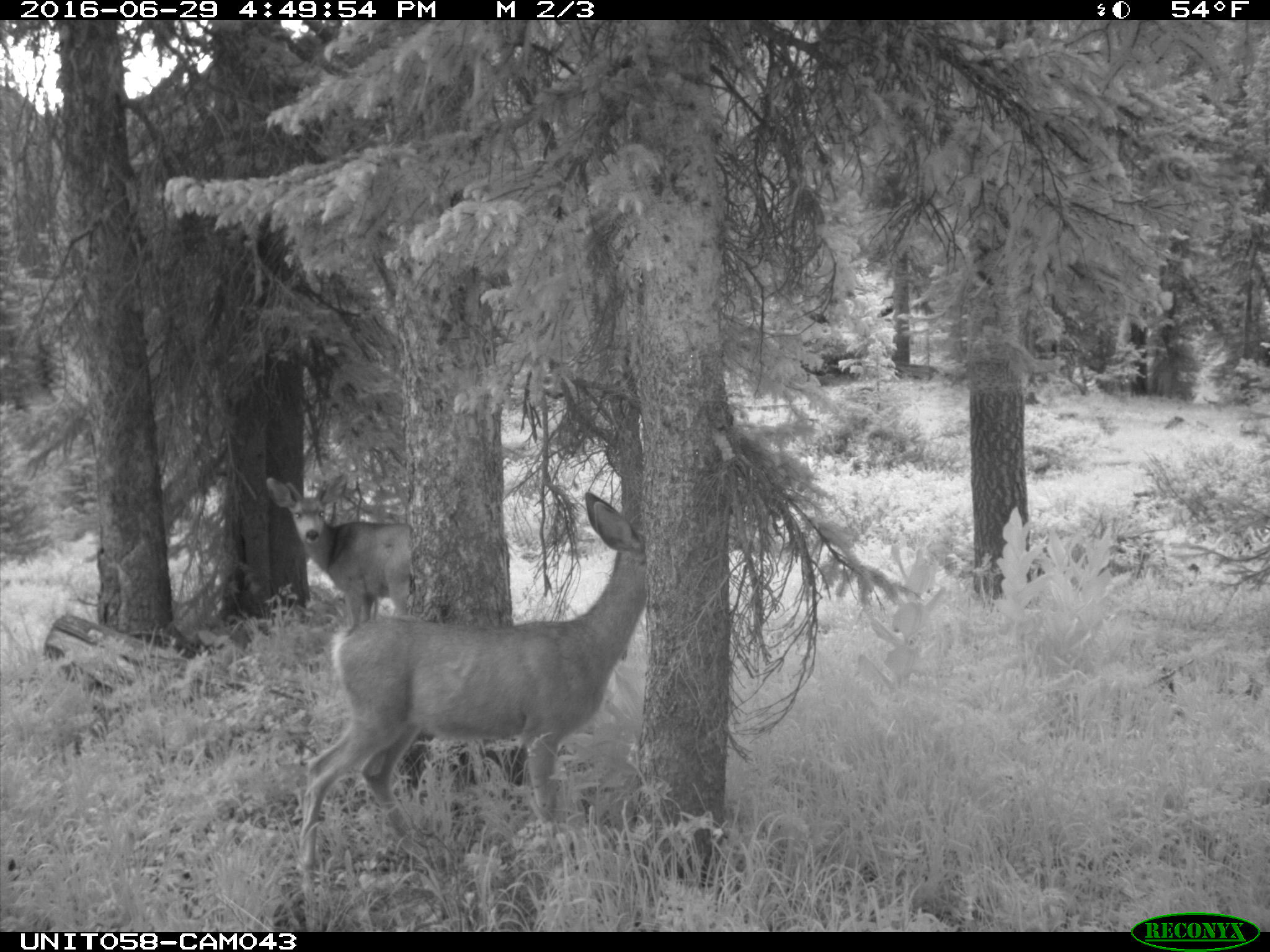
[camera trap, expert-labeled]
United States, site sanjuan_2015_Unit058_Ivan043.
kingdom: Animalia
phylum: Chordata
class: Mammalia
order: Artiodactyla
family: Cervidae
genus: Odocoileus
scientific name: Odocoileus hemionus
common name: mule deer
Odocoileus hemionus (mule deer).